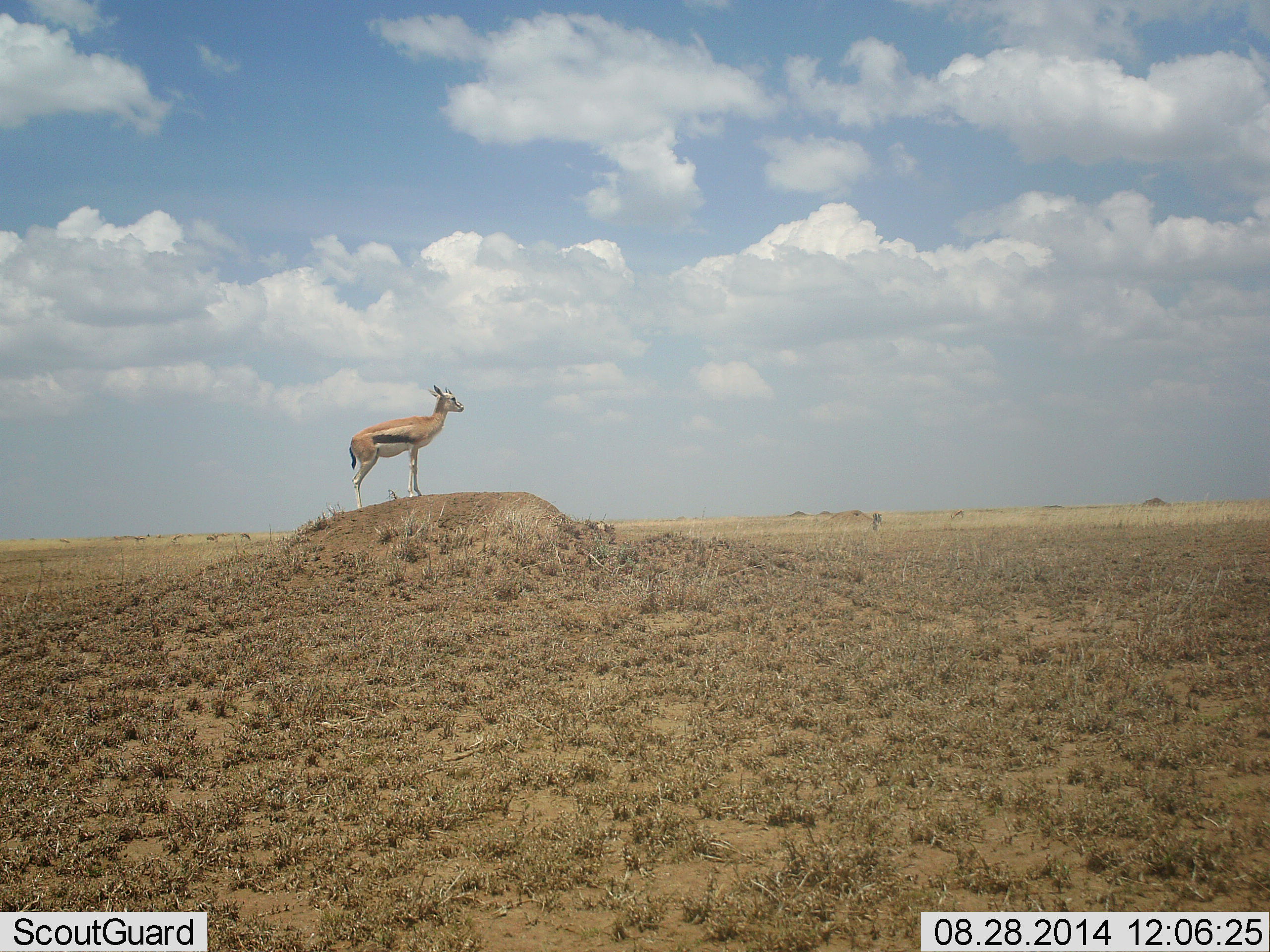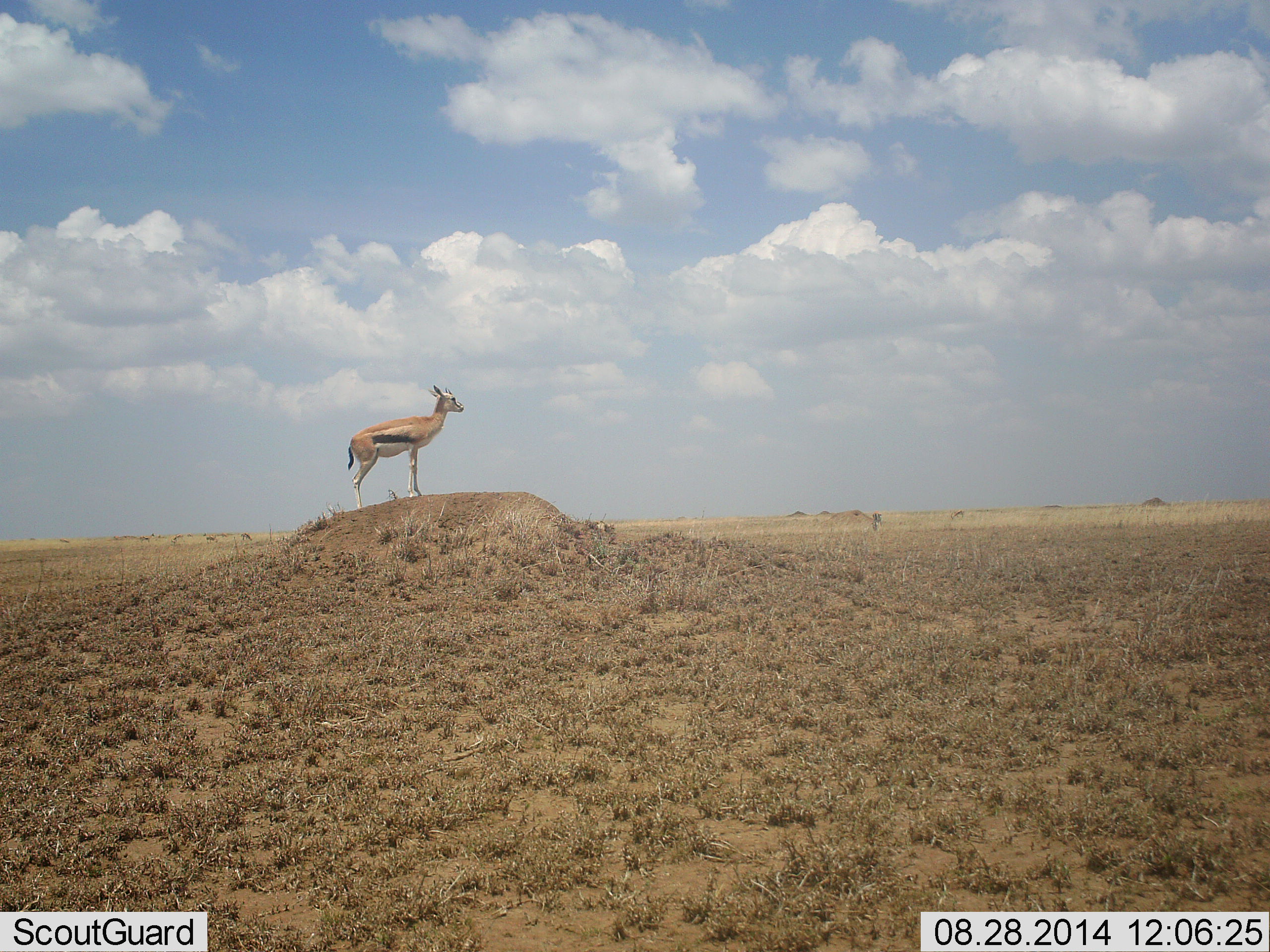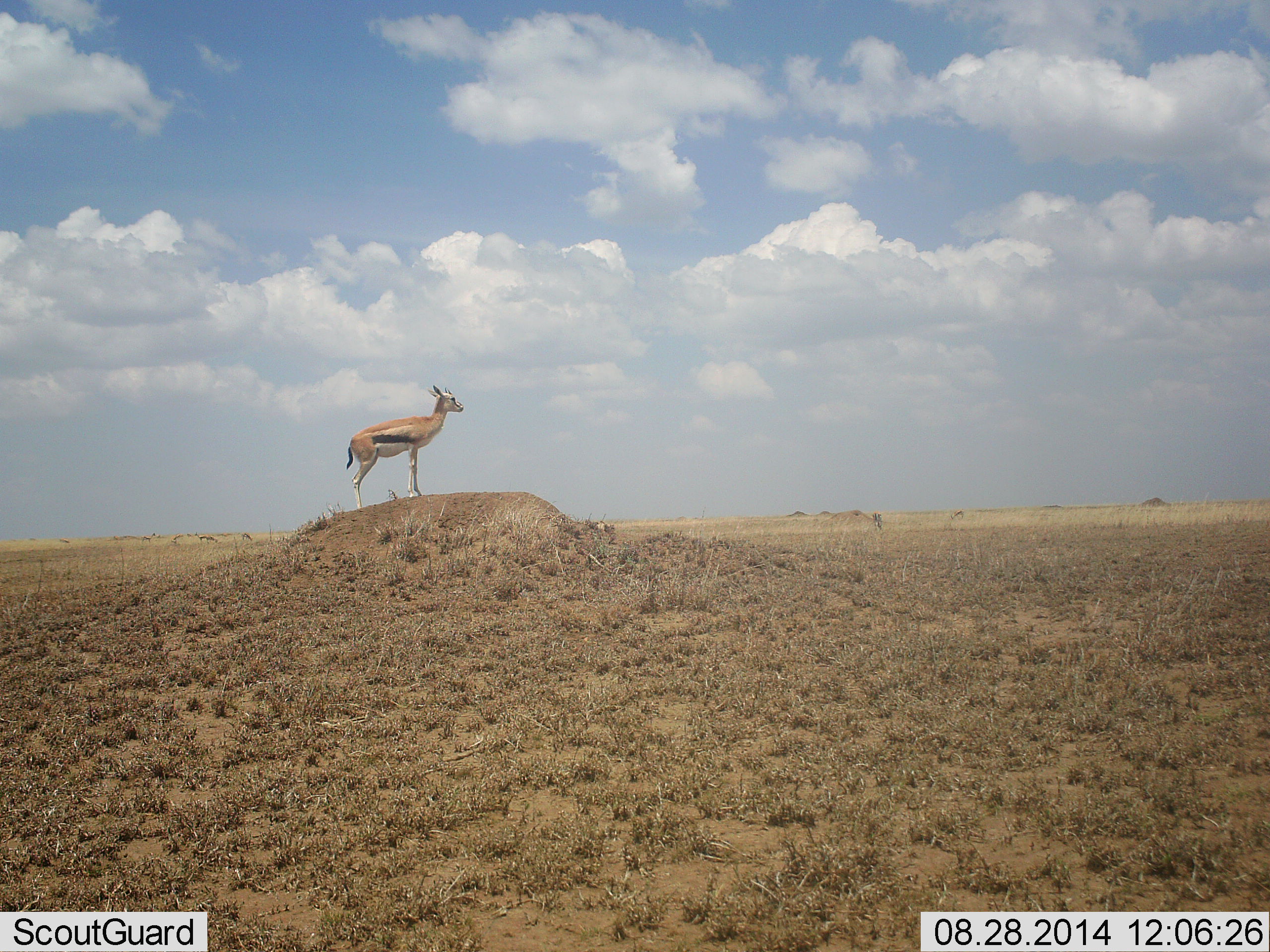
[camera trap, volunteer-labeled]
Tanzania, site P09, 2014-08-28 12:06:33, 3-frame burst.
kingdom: Animalia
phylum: Chordata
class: Mammalia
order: Artiodactyla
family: Bovidae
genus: Eudorcas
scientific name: Eudorcas thomsonii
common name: thomson's gazelle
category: gazellethomsons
Gazellethomsons (thomson's gazelle) (Eudorcas thomsonii), count 1. Behavior (volunteer vote fractions): standing 100%, resting 0%, moving 10%, interacting 0%. Young present (vote fraction): 0%. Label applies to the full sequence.